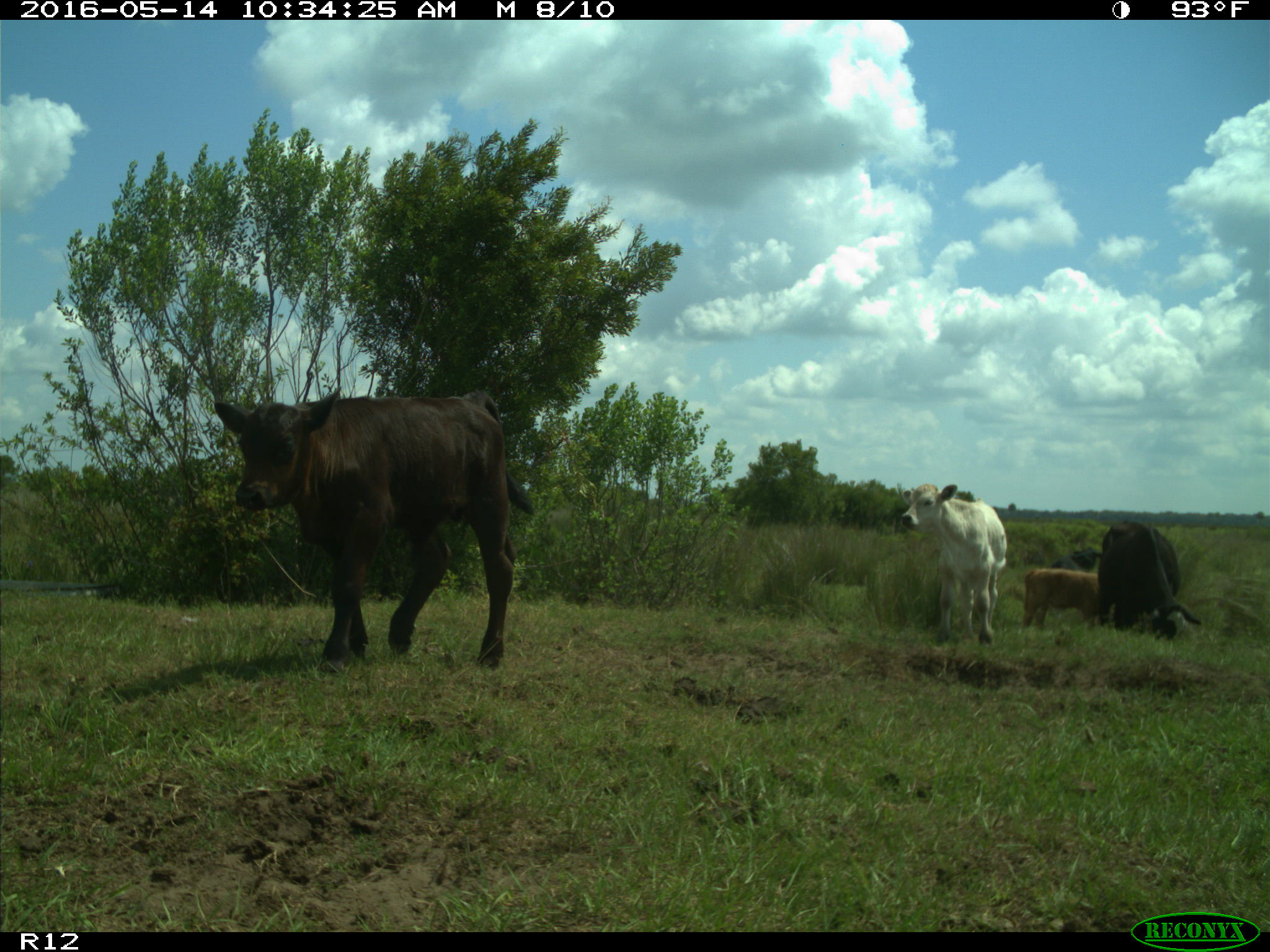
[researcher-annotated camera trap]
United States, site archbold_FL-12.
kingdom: Animalia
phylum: Chordata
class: Mammalia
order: Artiodactyla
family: Bovidae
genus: Bos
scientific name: Bos taurus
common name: domestic cow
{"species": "Bos taurus (domestic cow)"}